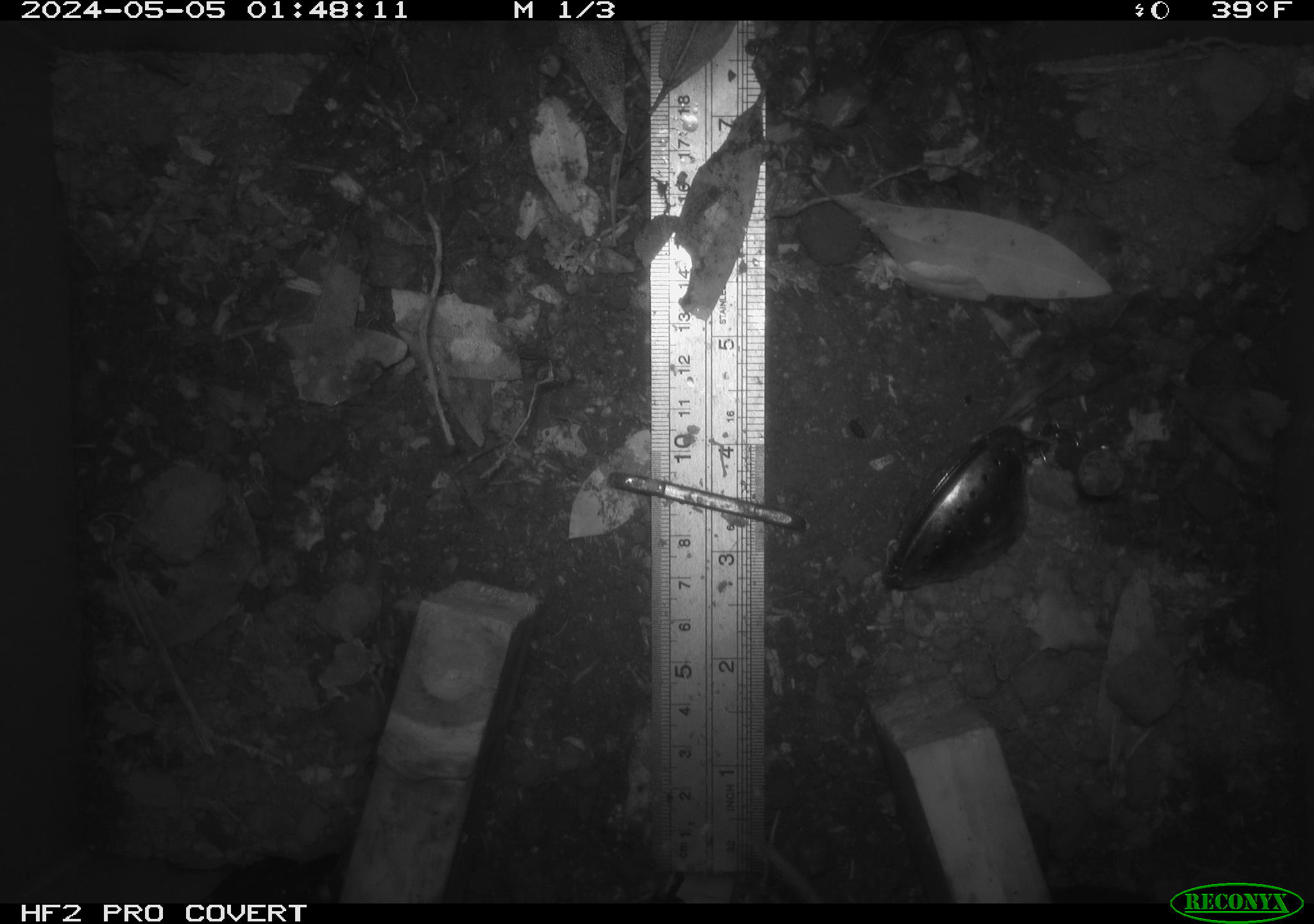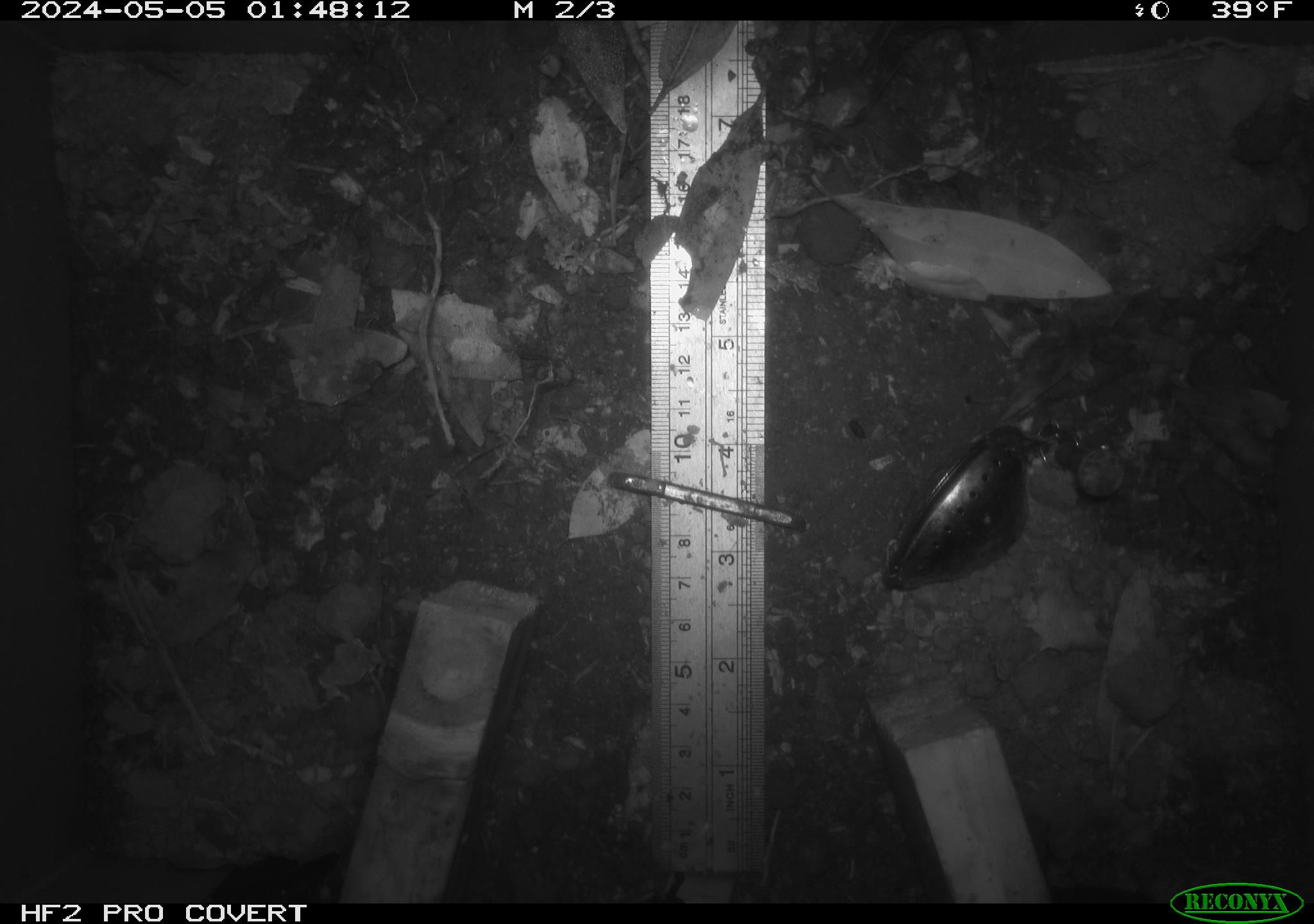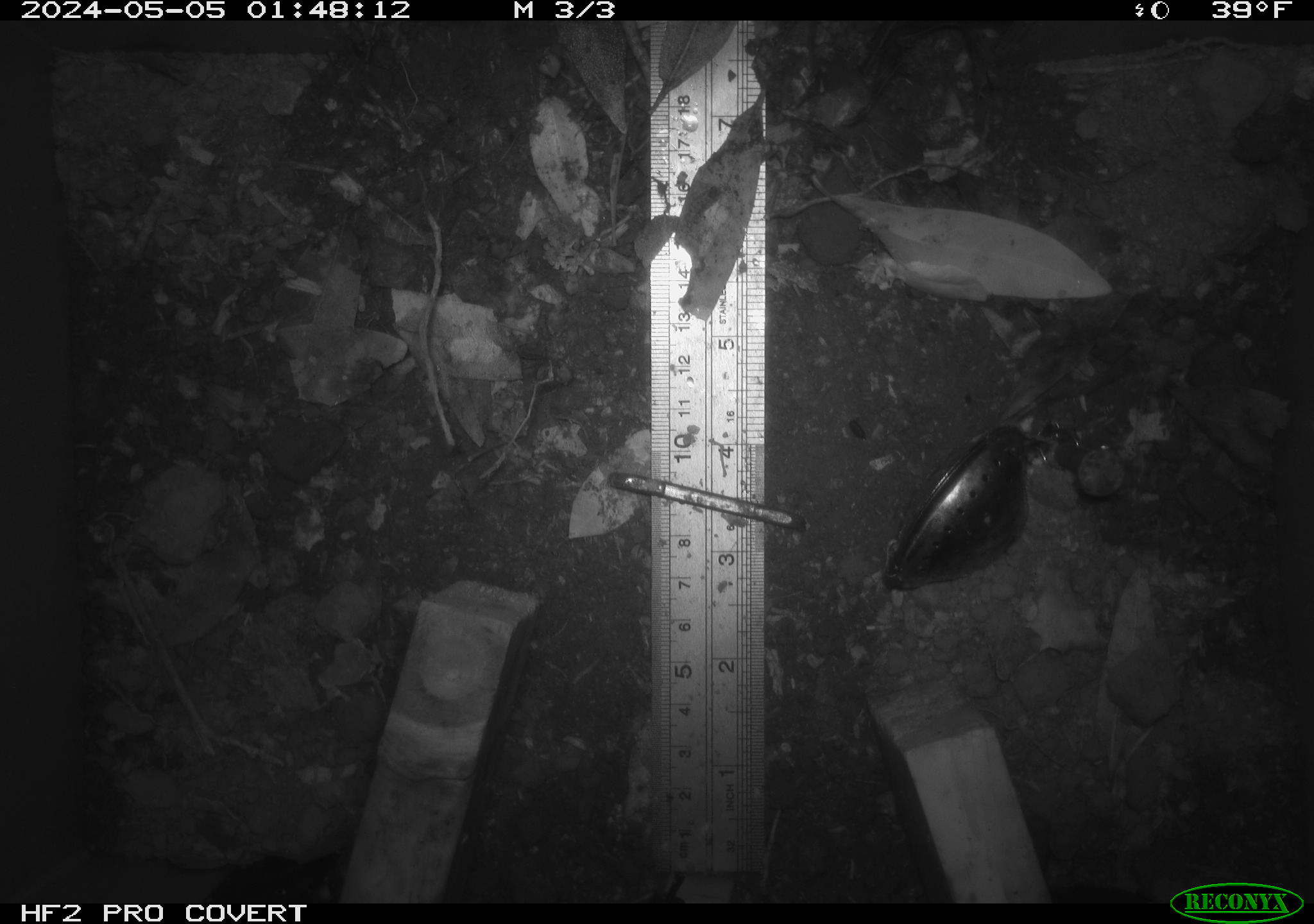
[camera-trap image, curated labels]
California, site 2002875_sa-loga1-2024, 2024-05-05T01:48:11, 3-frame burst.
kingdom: Animalia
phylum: Chordata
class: Mammalia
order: Rodentia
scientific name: Rodentia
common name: rodent